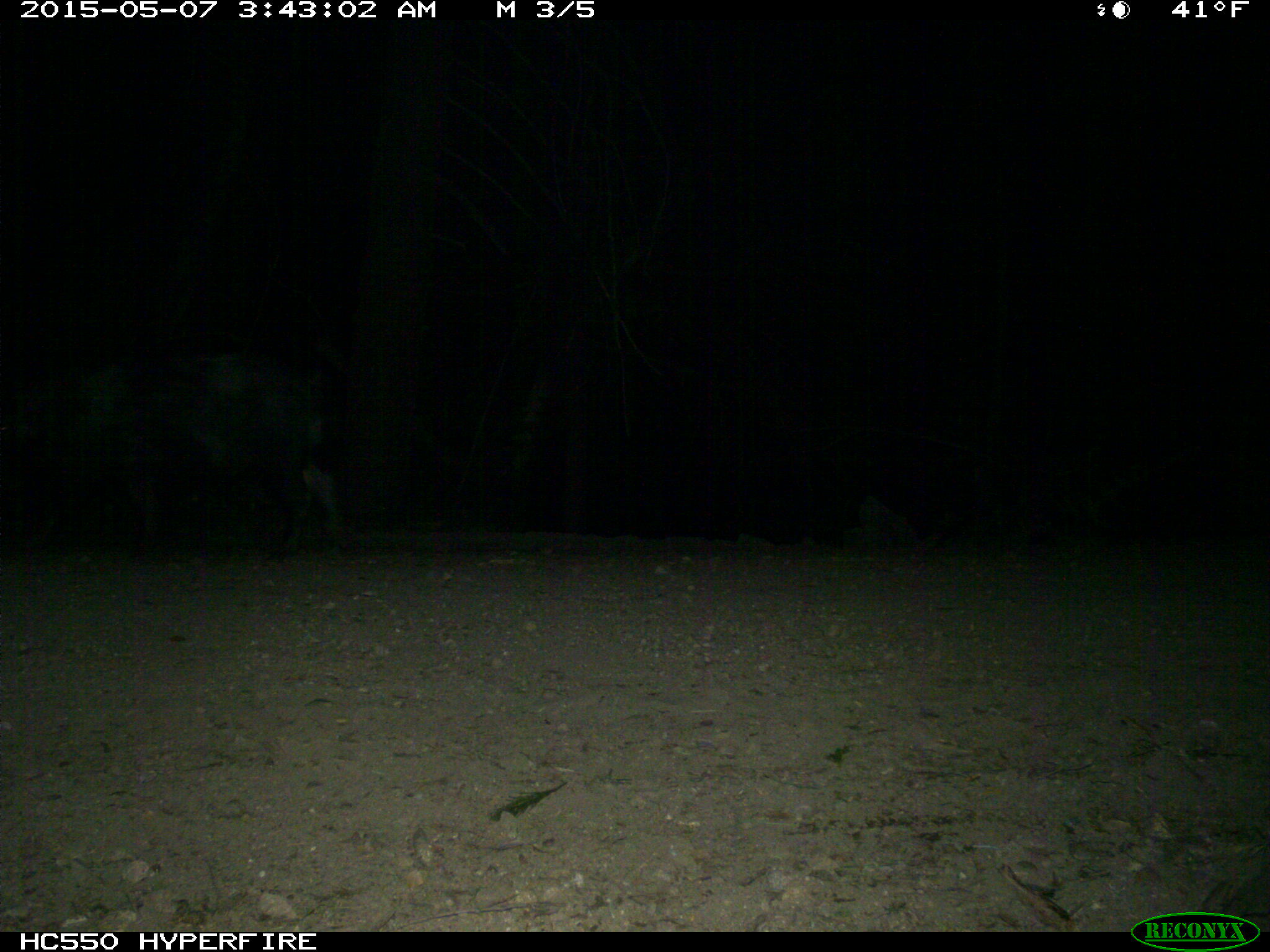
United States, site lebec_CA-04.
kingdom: Animalia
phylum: Chordata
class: Mammalia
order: Artiodactyla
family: Suidae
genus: Sus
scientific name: Sus scrofa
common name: wild boar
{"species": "Sus scrofa (wild boar)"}